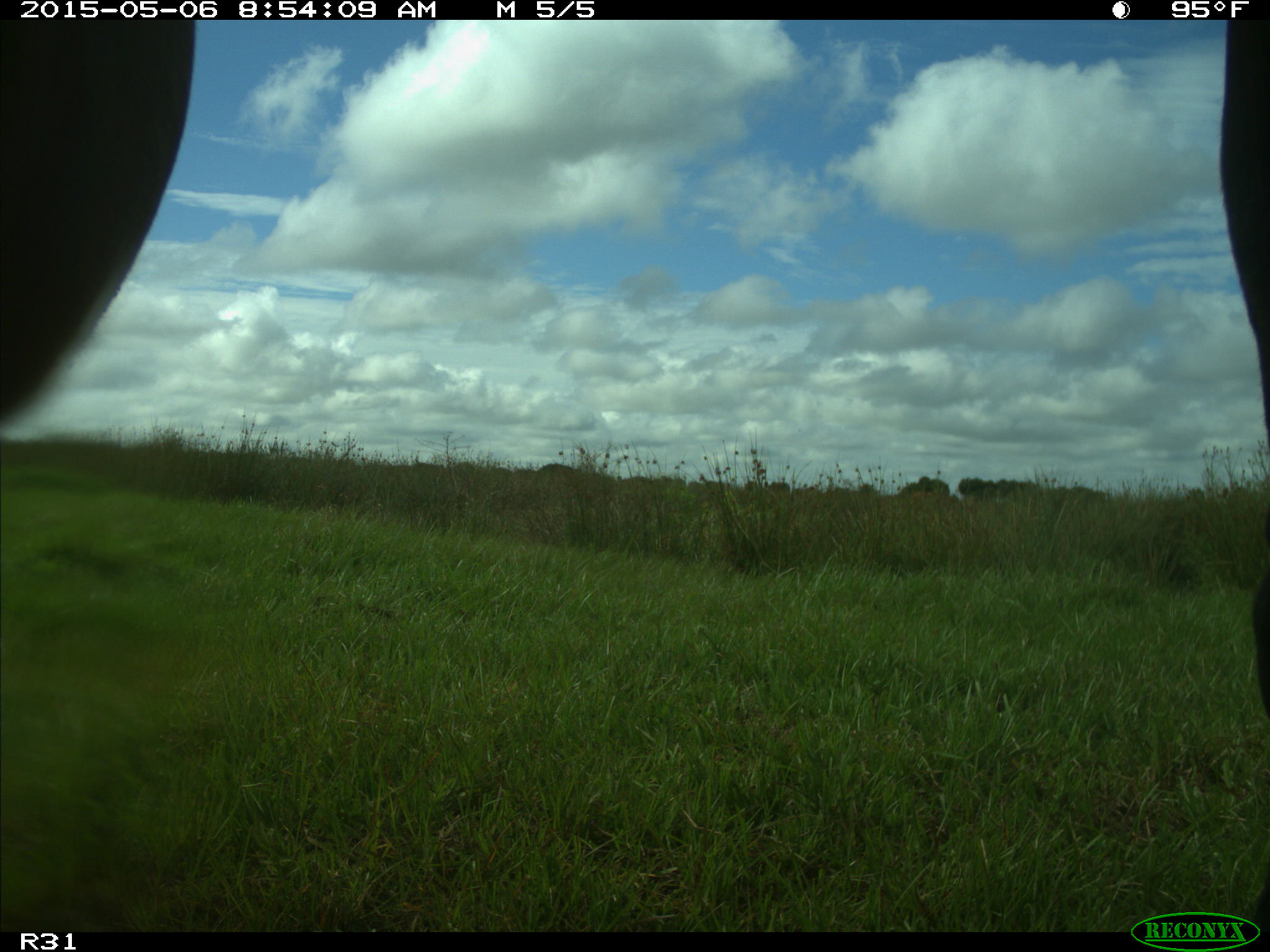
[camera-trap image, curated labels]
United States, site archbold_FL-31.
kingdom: Animalia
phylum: Chordata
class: Mammalia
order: Artiodactyla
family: Bovidae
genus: Bos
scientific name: Bos taurus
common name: domestic cow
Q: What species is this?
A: Bos taurus (domestic cow).